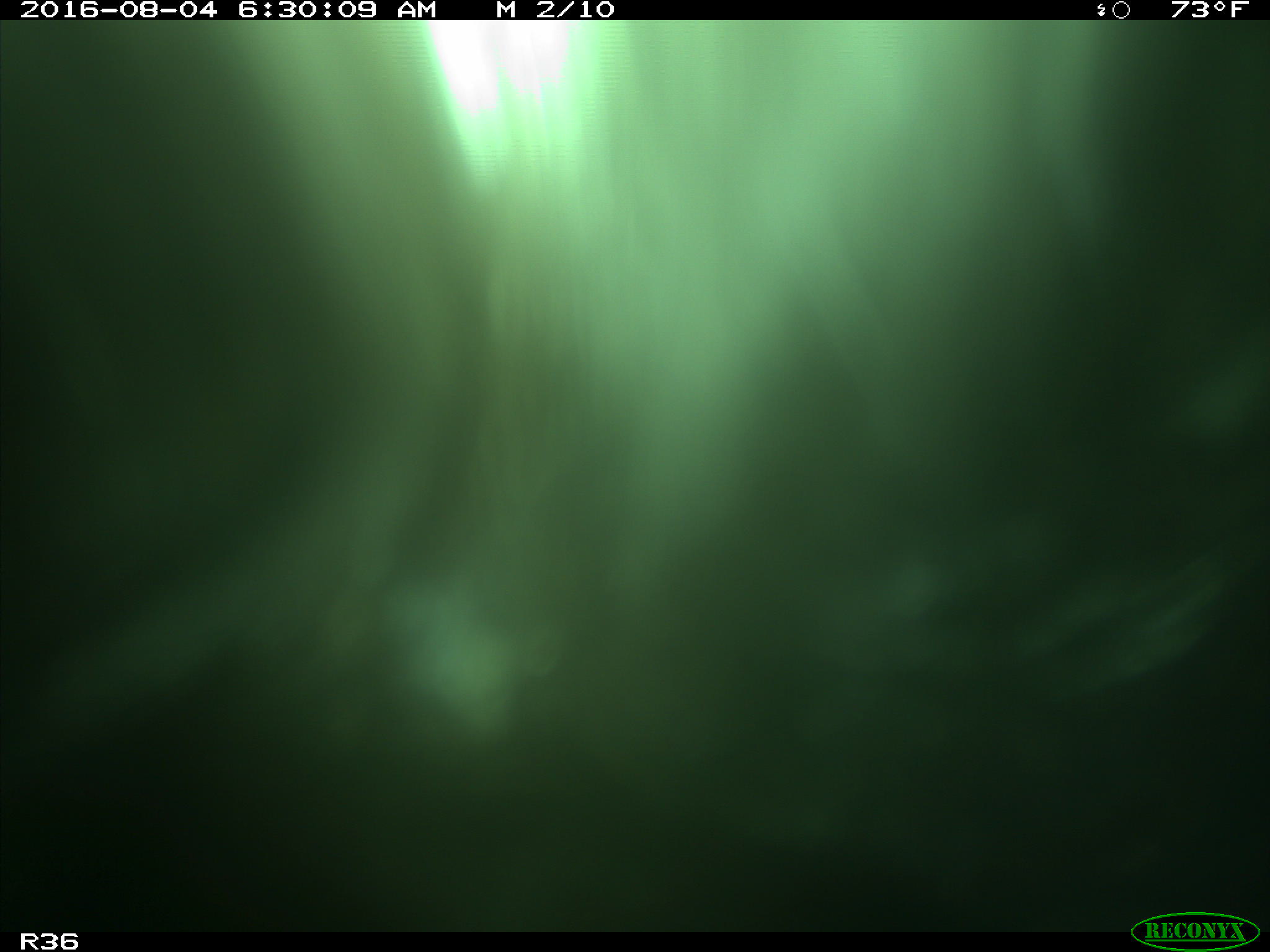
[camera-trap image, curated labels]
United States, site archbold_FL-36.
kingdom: Animalia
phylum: Chordata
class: Mammalia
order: Artiodactyla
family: Bovidae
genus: Bos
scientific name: Bos taurus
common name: domestic cow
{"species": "Bos taurus (domestic cow)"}